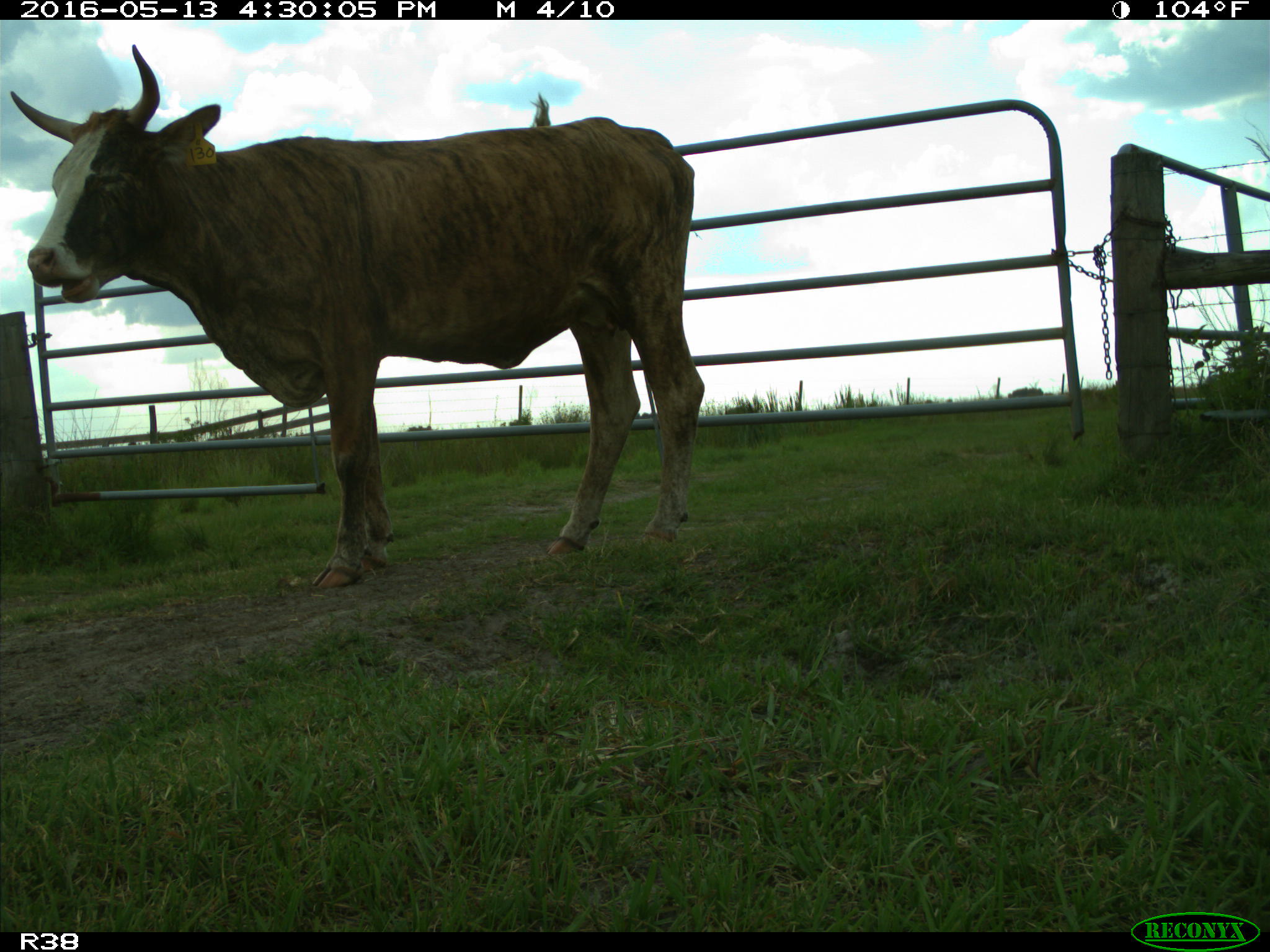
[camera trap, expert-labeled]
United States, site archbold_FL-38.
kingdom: Animalia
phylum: Chordata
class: Mammalia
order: Artiodactyla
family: Bovidae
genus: Bos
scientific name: Bos taurus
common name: domestic cow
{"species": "Bos taurus (domestic cow)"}